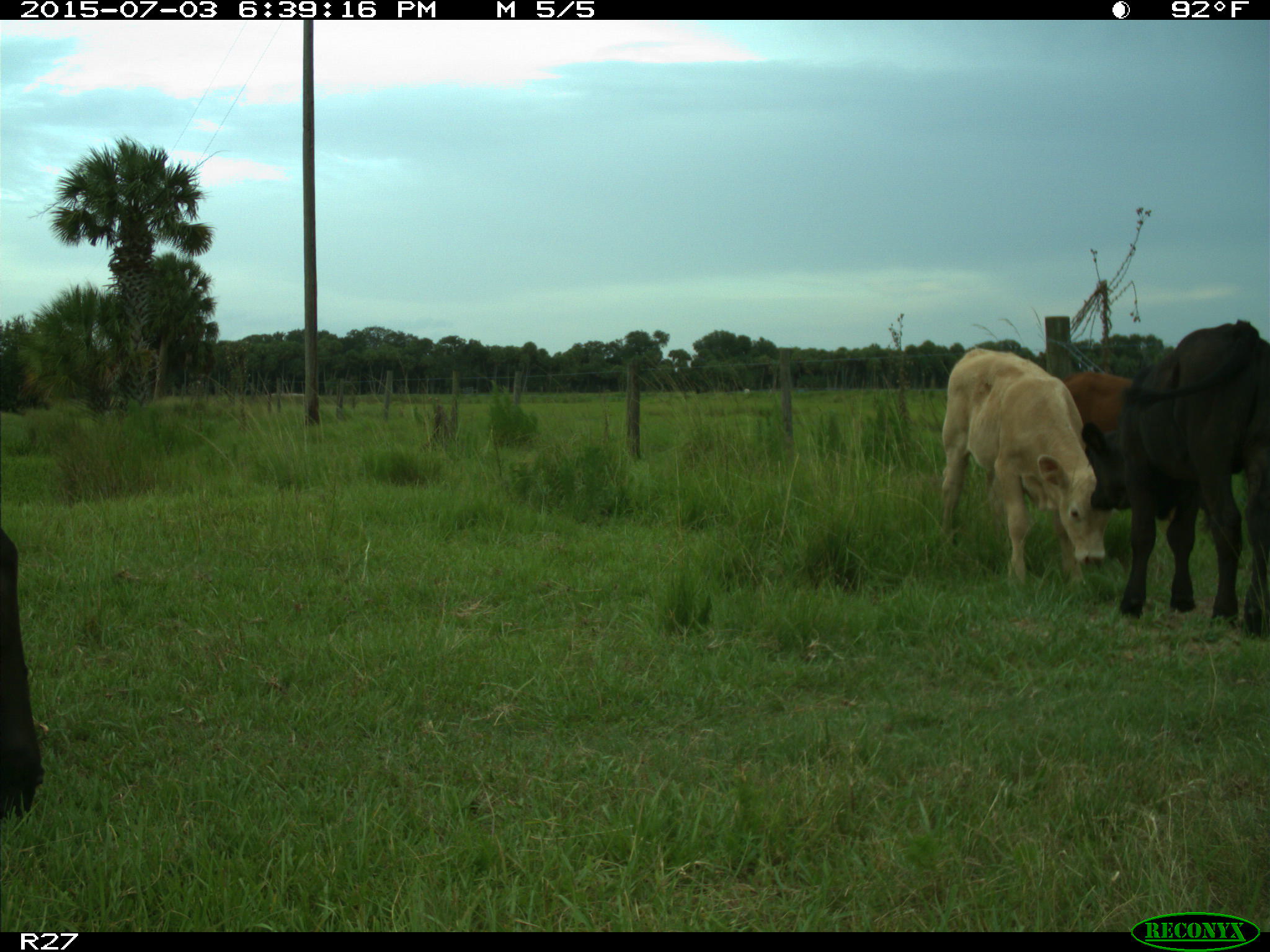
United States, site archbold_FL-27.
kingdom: Animalia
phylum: Chordata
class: Mammalia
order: Artiodactyla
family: Bovidae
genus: Bos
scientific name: Bos taurus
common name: domestic cow